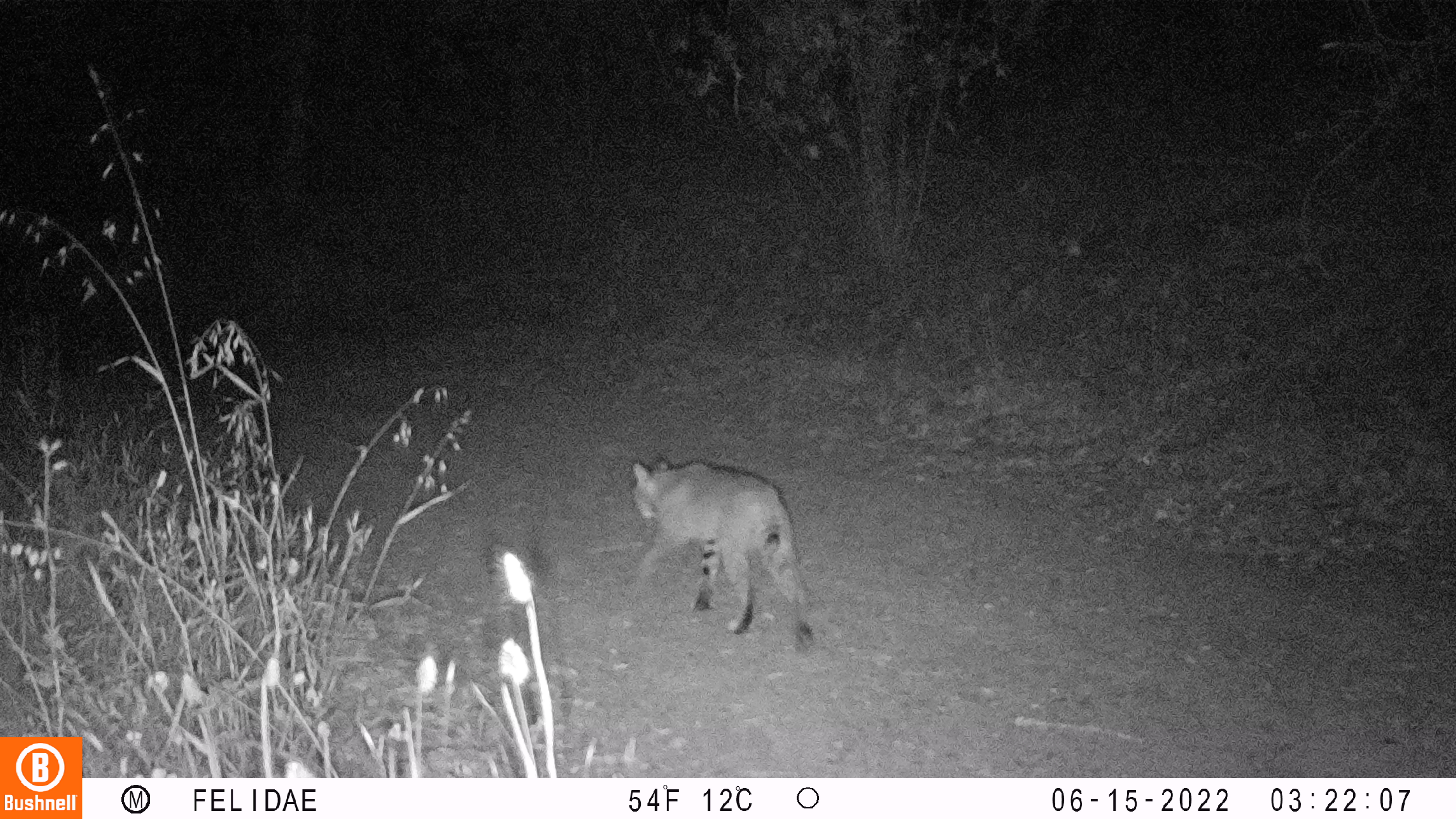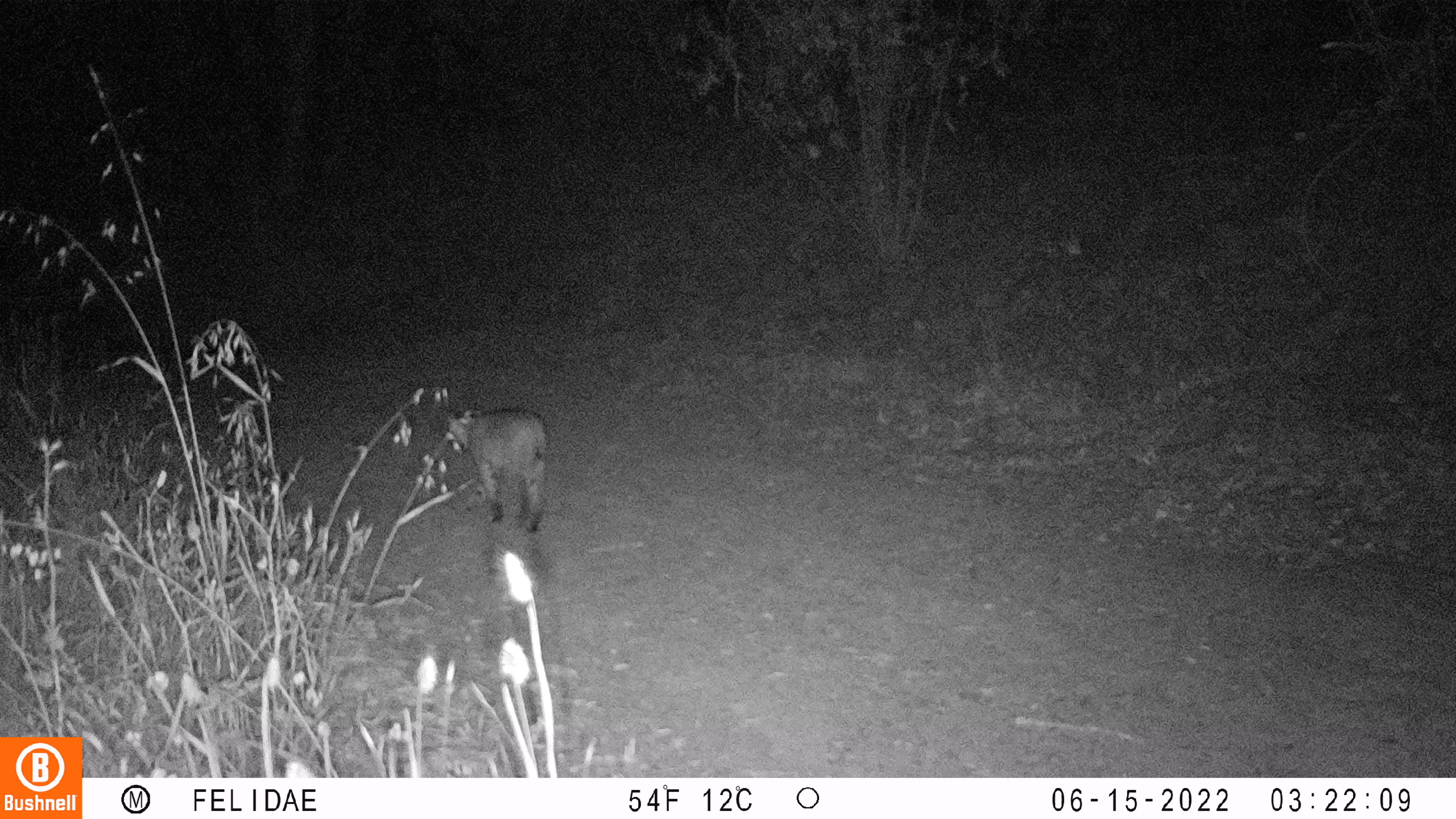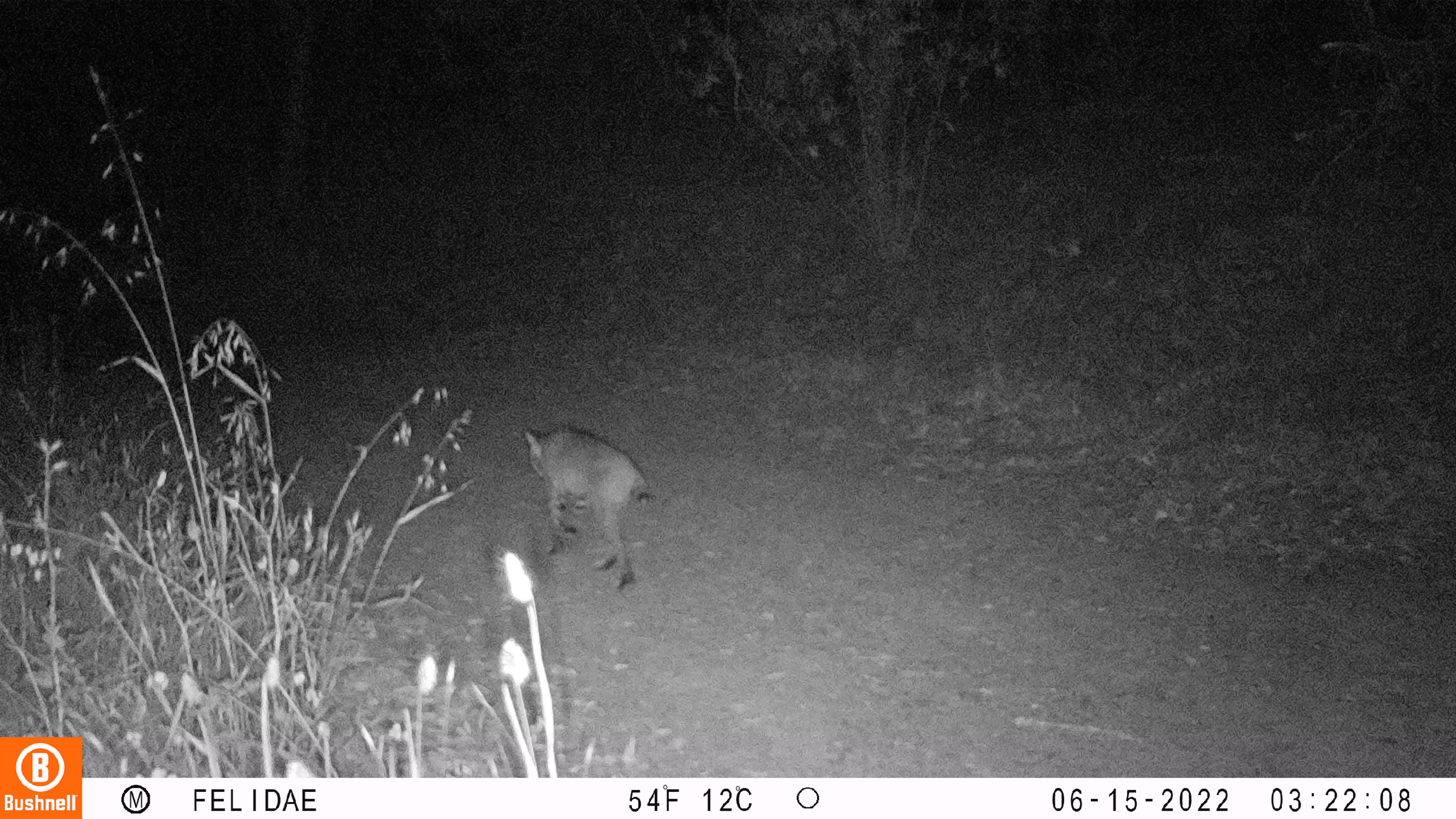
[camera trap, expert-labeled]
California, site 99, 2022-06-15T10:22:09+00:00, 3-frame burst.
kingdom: Animalia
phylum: Chordata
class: Mammalia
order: Carnivora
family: Felidae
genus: Lynx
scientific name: Lynx rufus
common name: bobcat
Bobcat (Lynx rufus).